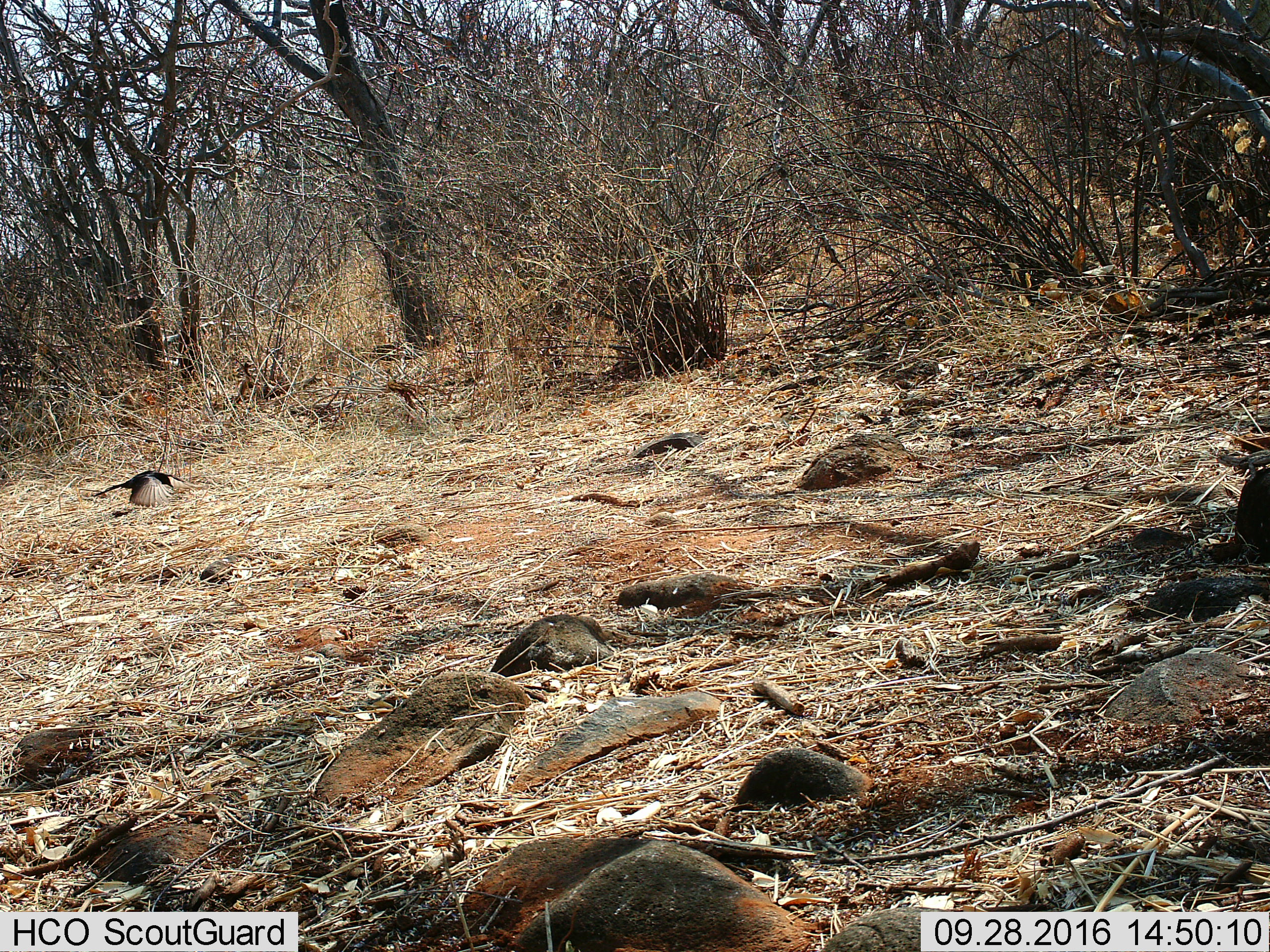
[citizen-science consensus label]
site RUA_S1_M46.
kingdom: Animalia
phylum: Chordata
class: Aves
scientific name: Aves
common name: bird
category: birdother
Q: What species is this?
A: Birdother (bird) (Aves).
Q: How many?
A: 1.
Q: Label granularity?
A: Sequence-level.